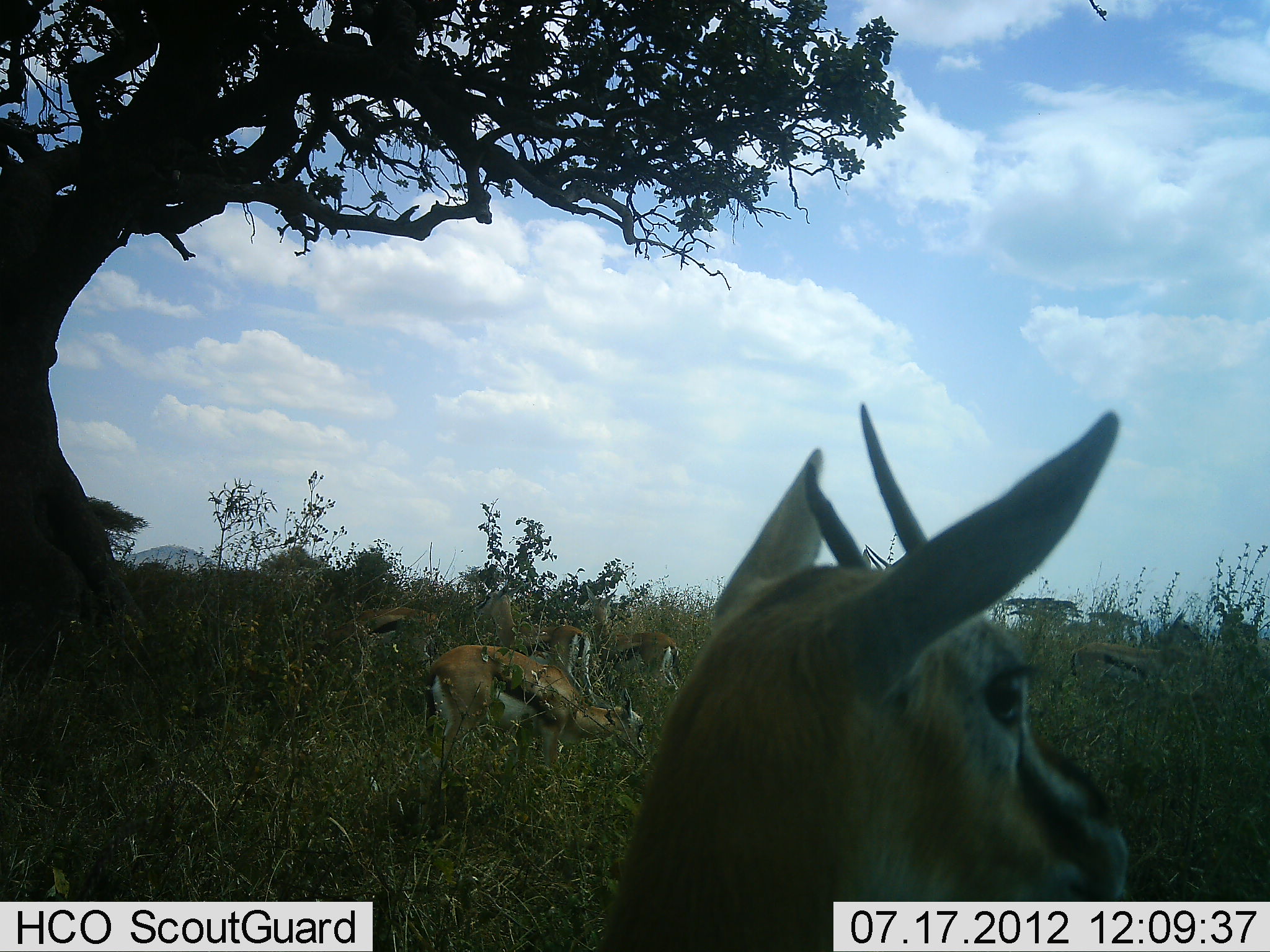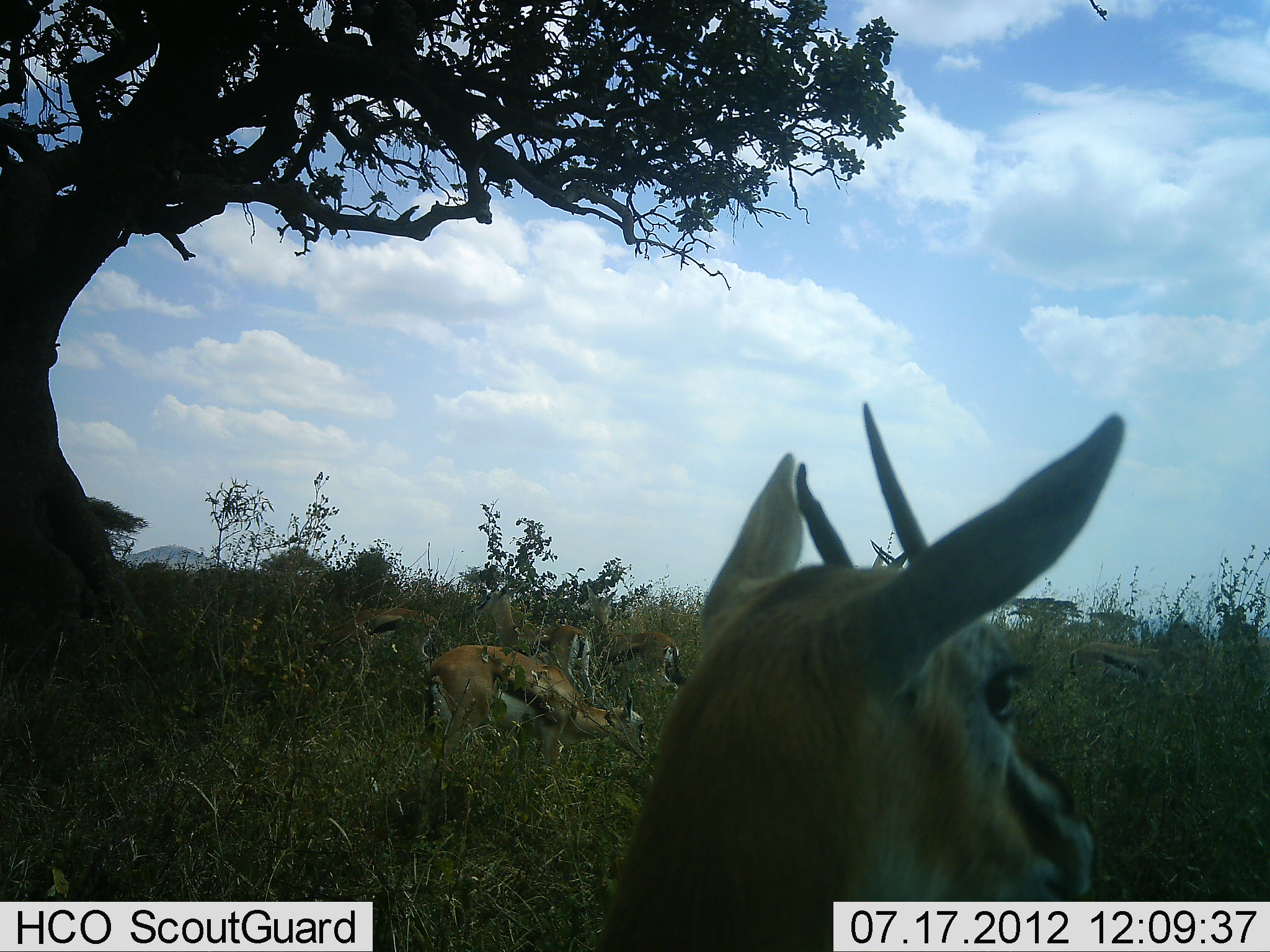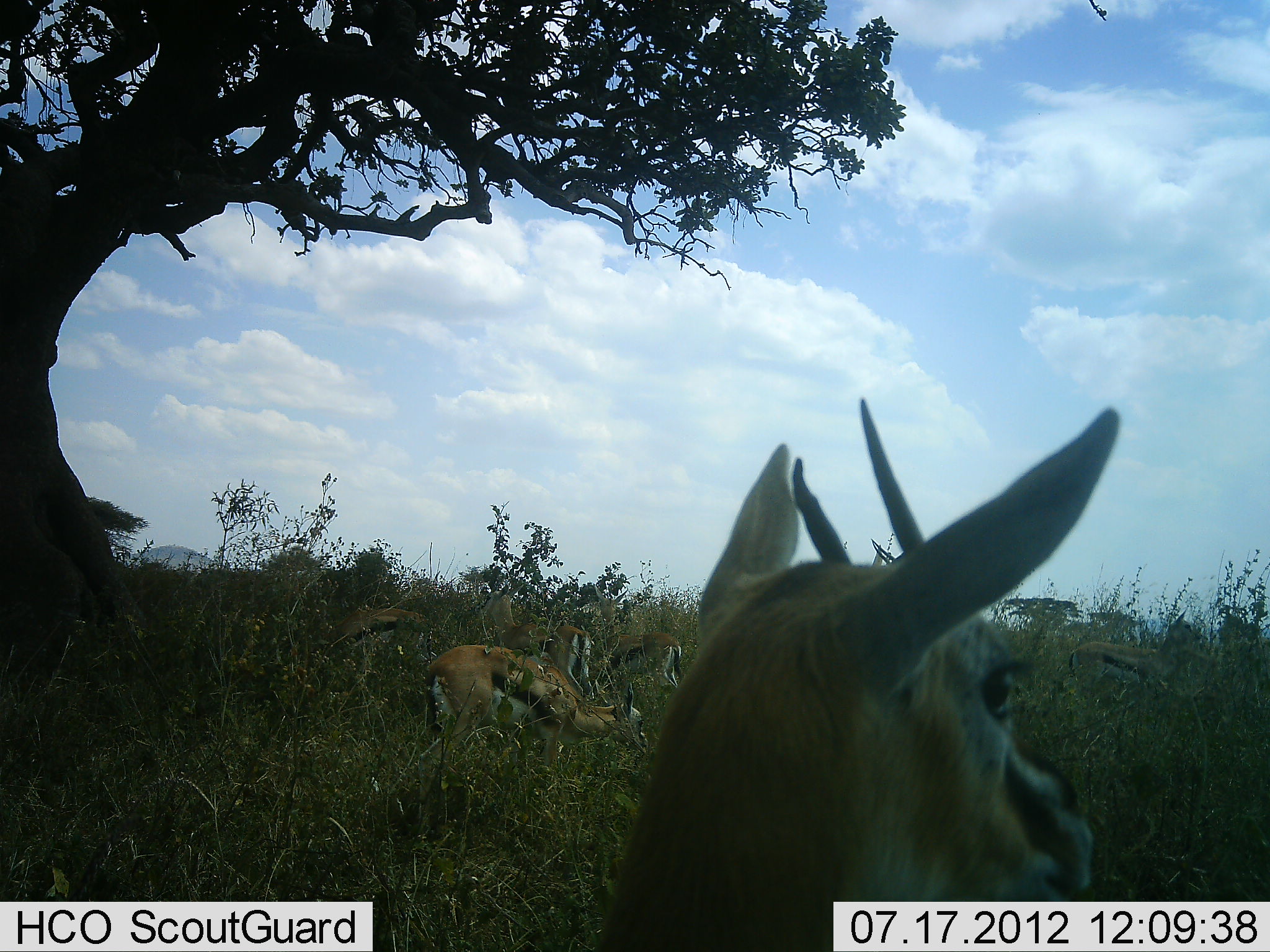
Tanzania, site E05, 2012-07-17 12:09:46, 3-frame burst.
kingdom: Animalia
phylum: Chordata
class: Mammalia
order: Artiodactyla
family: Bovidae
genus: Eudorcas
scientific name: Eudorcas thomsonii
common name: thomson's gazelle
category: gazellethomsons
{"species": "gazellethomsons (thomson's gazelle) (Eudorcas thomsonii)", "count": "6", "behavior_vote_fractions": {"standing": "80%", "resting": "10%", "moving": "0%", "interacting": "0%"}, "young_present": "0%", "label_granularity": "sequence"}